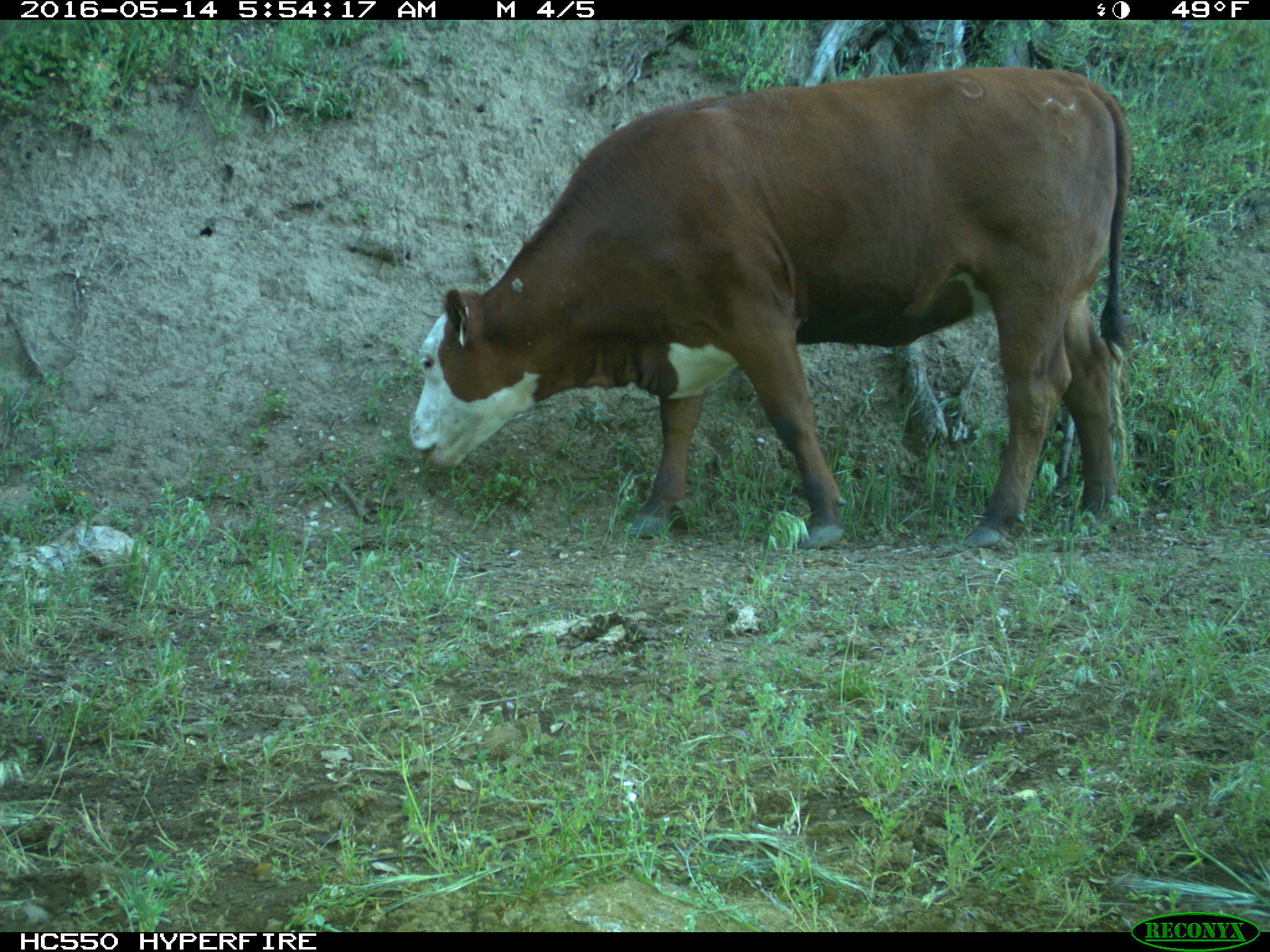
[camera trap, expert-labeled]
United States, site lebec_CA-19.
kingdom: Animalia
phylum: Chordata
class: Mammalia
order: Artiodactyla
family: Bovidae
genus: Bos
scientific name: Bos taurus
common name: domestic cow